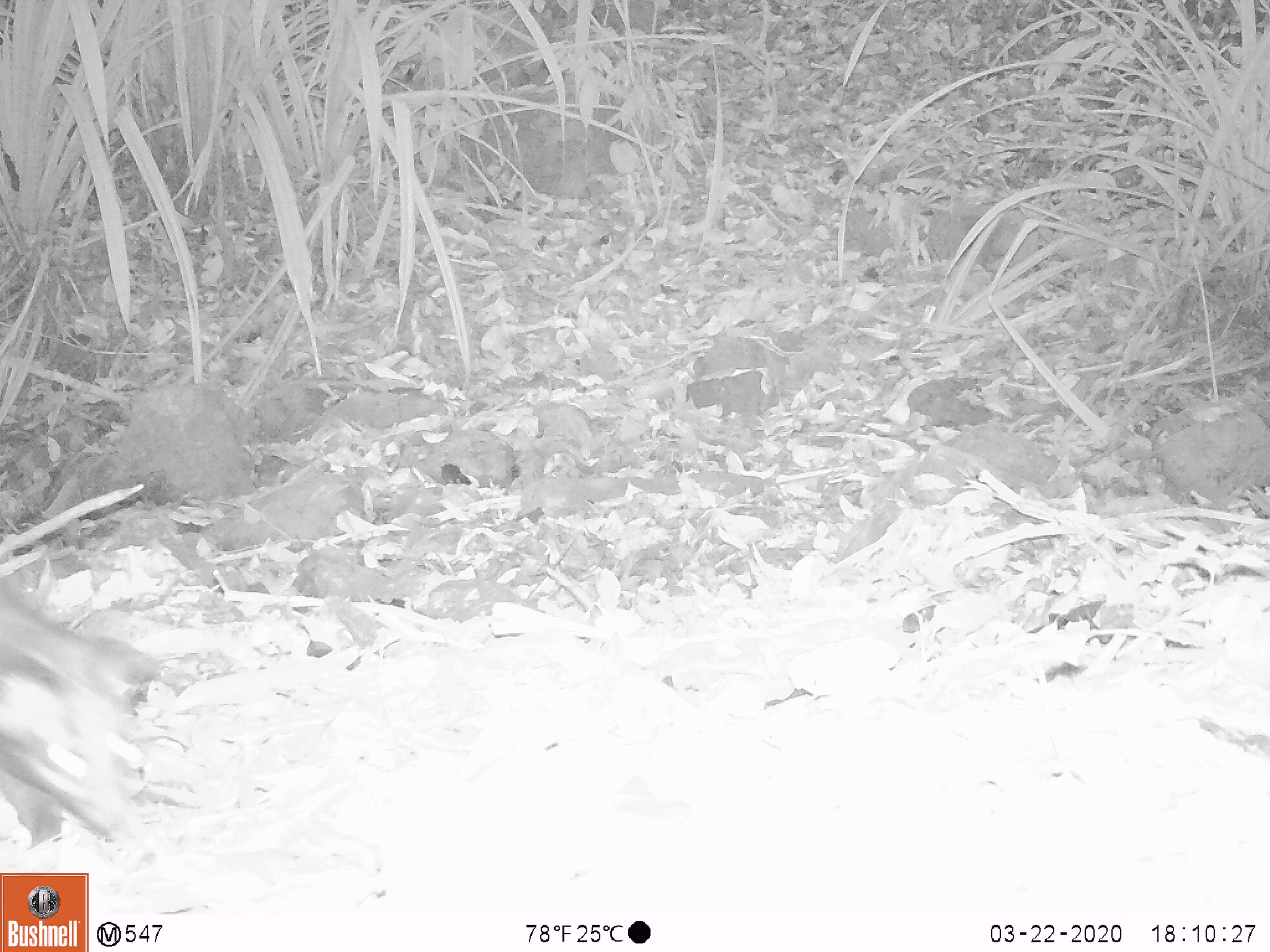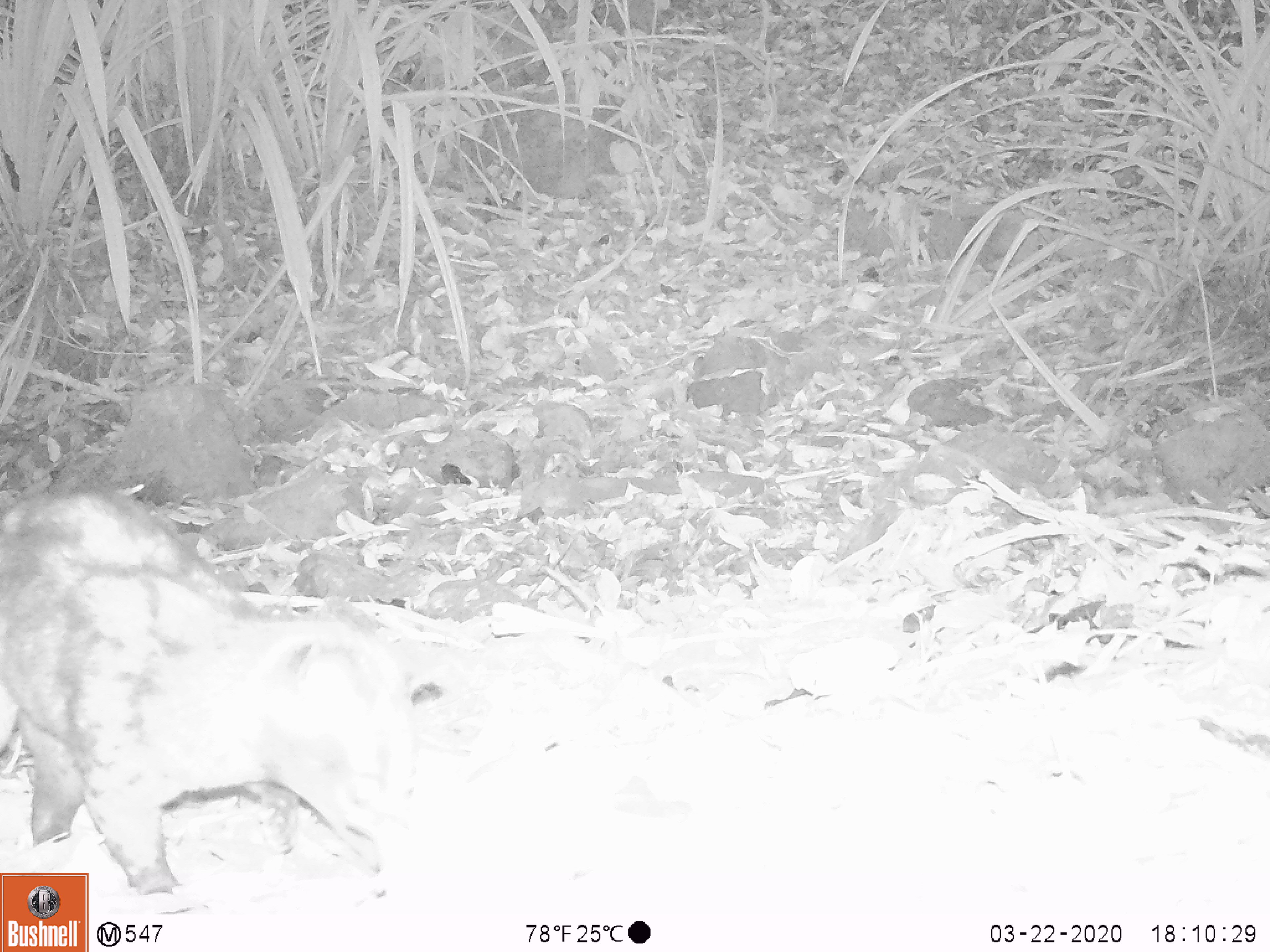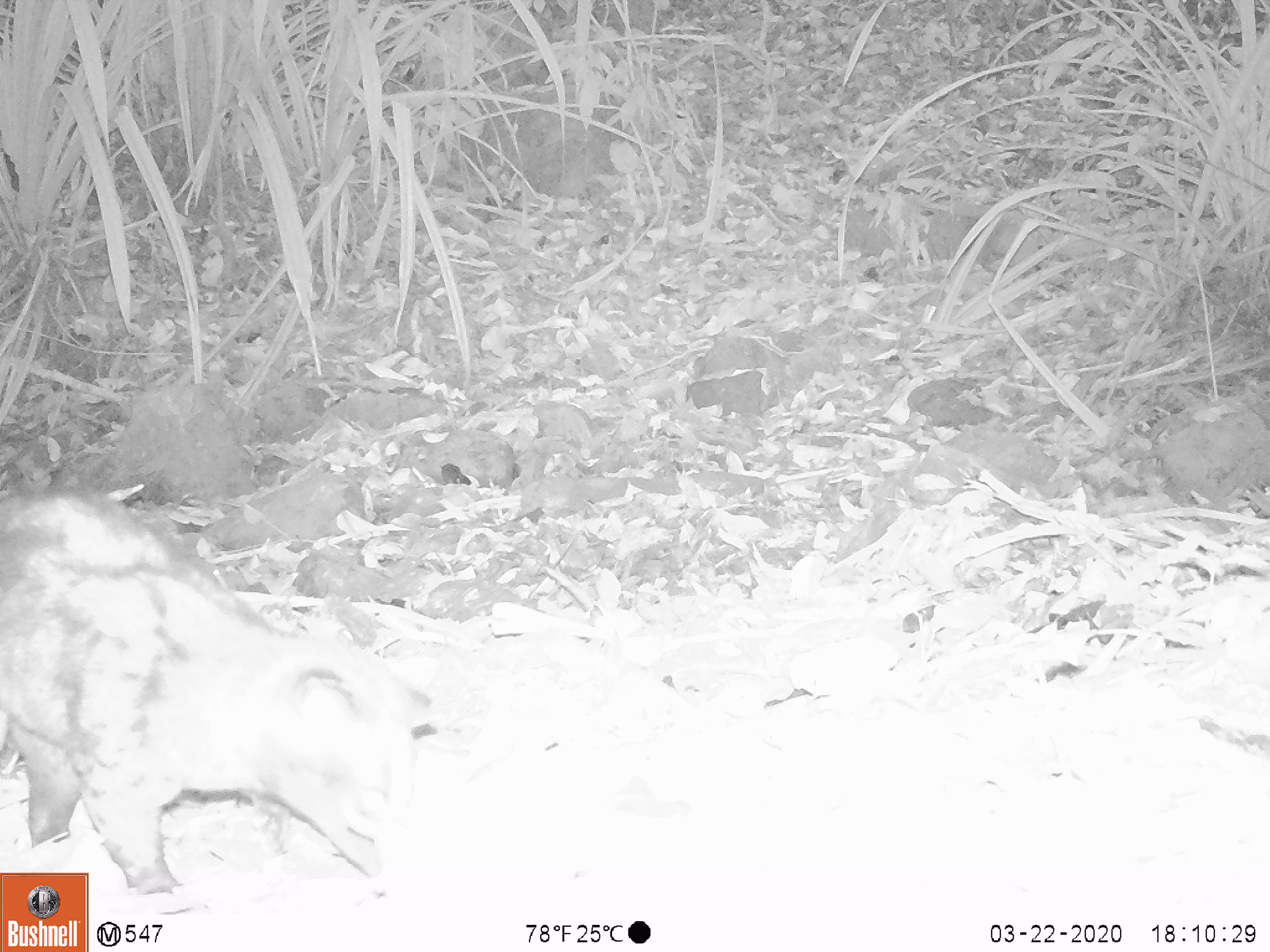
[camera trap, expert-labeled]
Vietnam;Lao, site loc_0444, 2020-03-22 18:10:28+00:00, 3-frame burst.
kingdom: Animalia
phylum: Chordata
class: Mammalia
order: Carnivora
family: Viverridae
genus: Paradoxurus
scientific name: Paradoxurus hermaphroditus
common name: common palm civet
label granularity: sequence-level